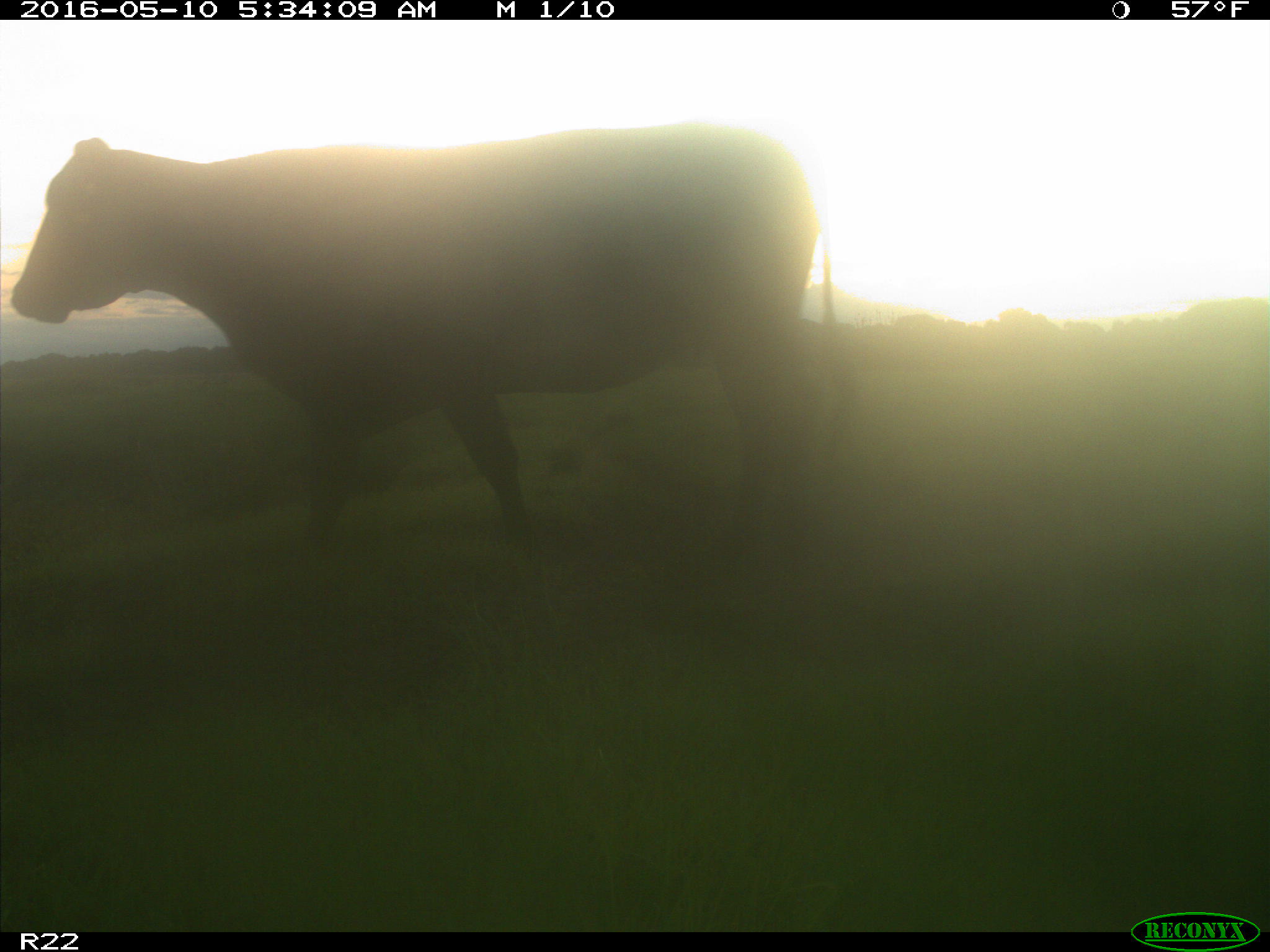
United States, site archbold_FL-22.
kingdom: Animalia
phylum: Chordata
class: Mammalia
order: Artiodactyla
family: Bovidae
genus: Bos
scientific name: Bos taurus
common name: domestic cow